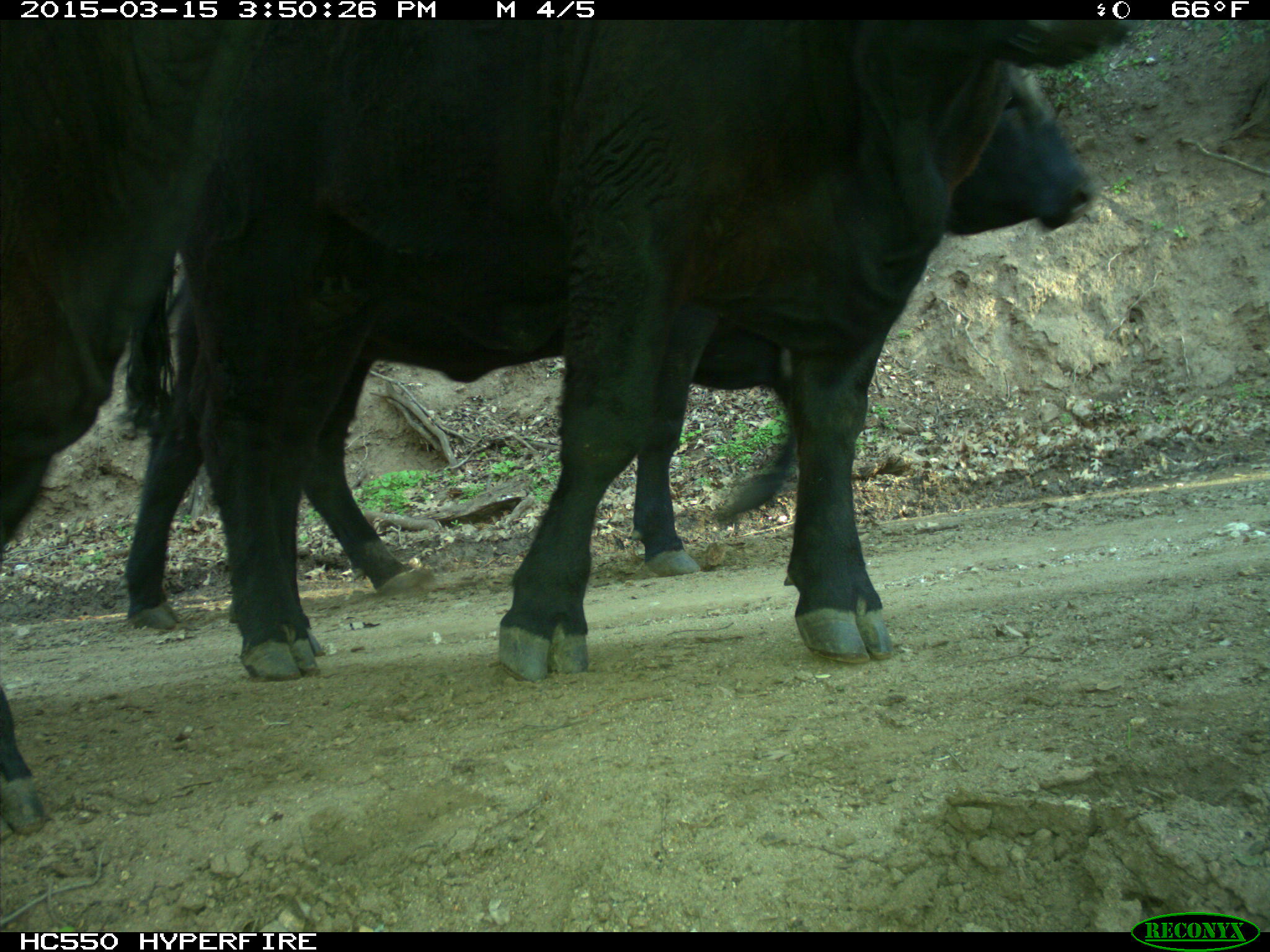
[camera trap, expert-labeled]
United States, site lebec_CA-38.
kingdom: Animalia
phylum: Chordata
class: Mammalia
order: Artiodactyla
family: Bovidae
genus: Bos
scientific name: Bos taurus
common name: domestic cow